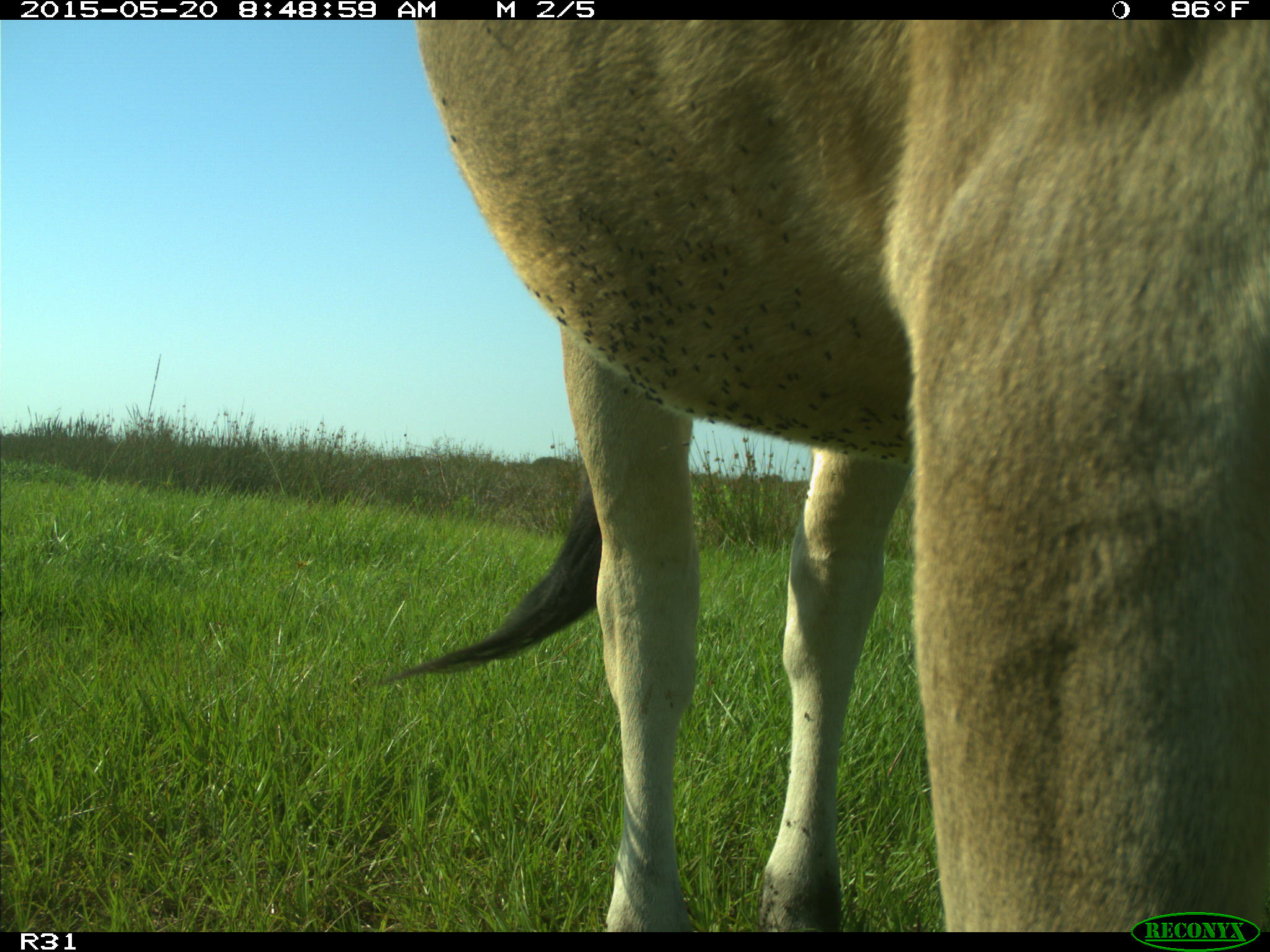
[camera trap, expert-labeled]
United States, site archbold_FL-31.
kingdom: Animalia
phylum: Chordata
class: Mammalia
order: Artiodactyla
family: Bovidae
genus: Bos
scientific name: Bos taurus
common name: domestic cow